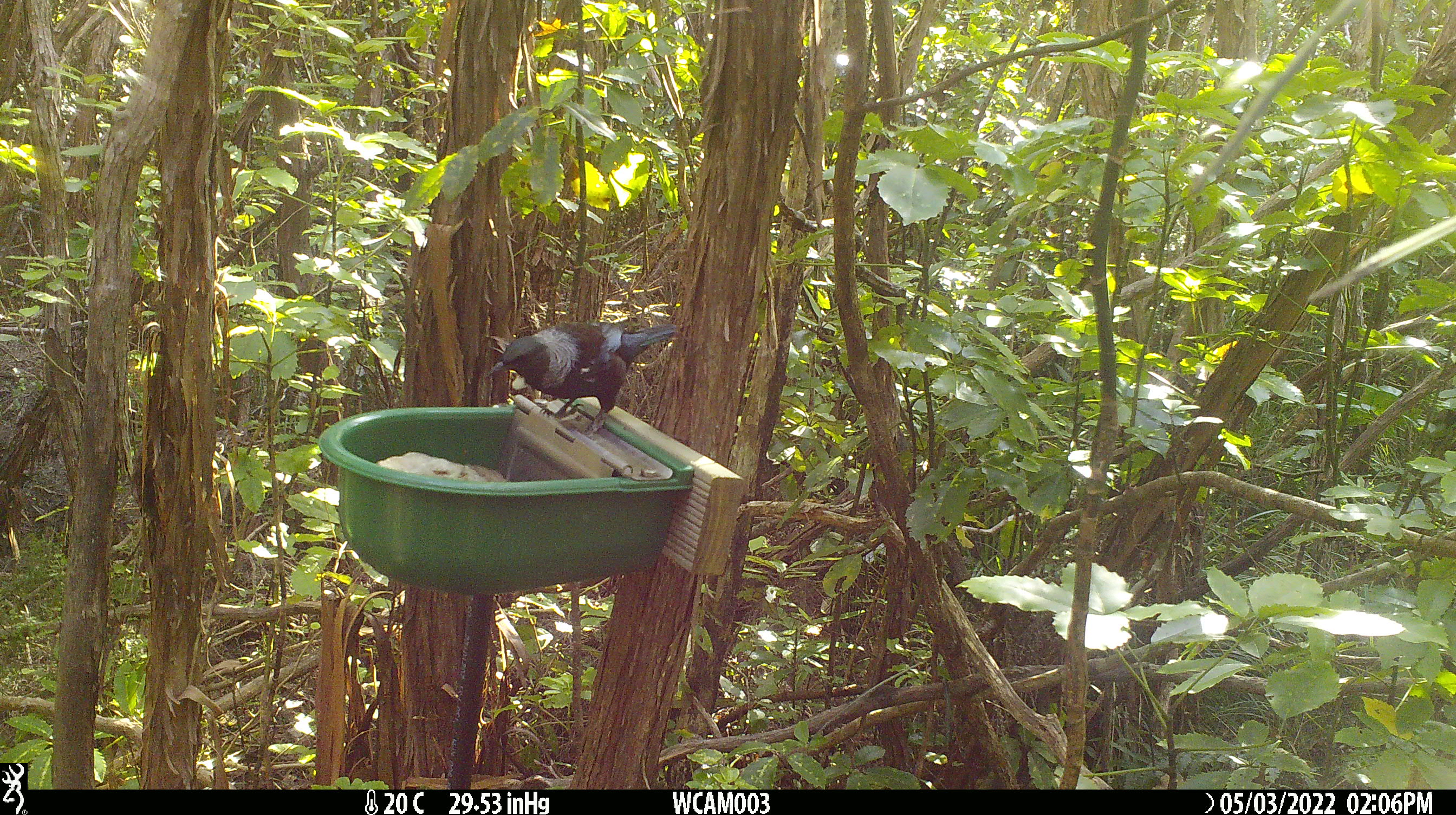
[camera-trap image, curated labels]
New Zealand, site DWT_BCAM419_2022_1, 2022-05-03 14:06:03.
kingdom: Animalia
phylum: Chordata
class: Aves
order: Passeriformes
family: Meliphagidae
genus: Prosthemadera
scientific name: Prosthemadera novaeseelandiae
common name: tui